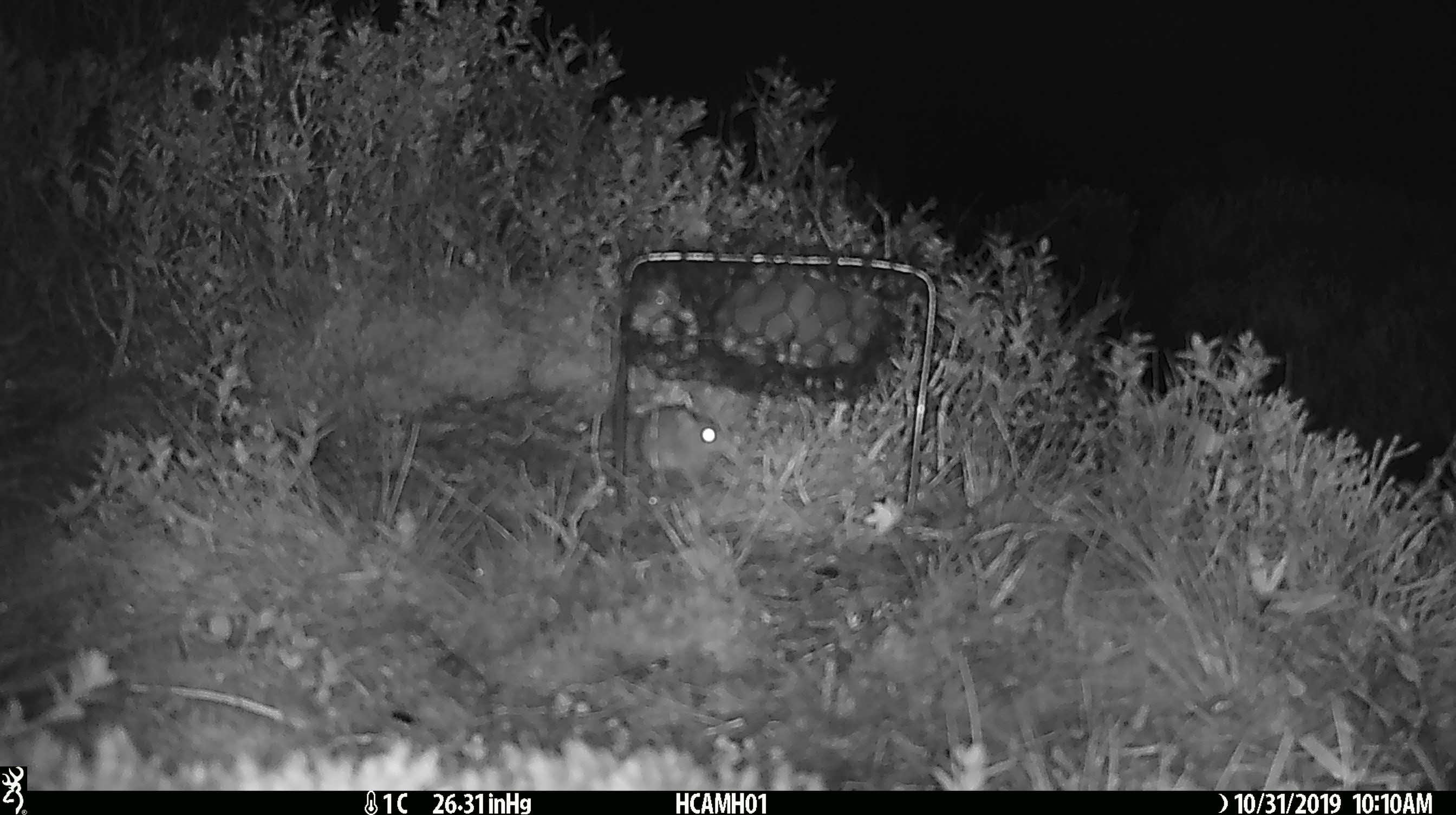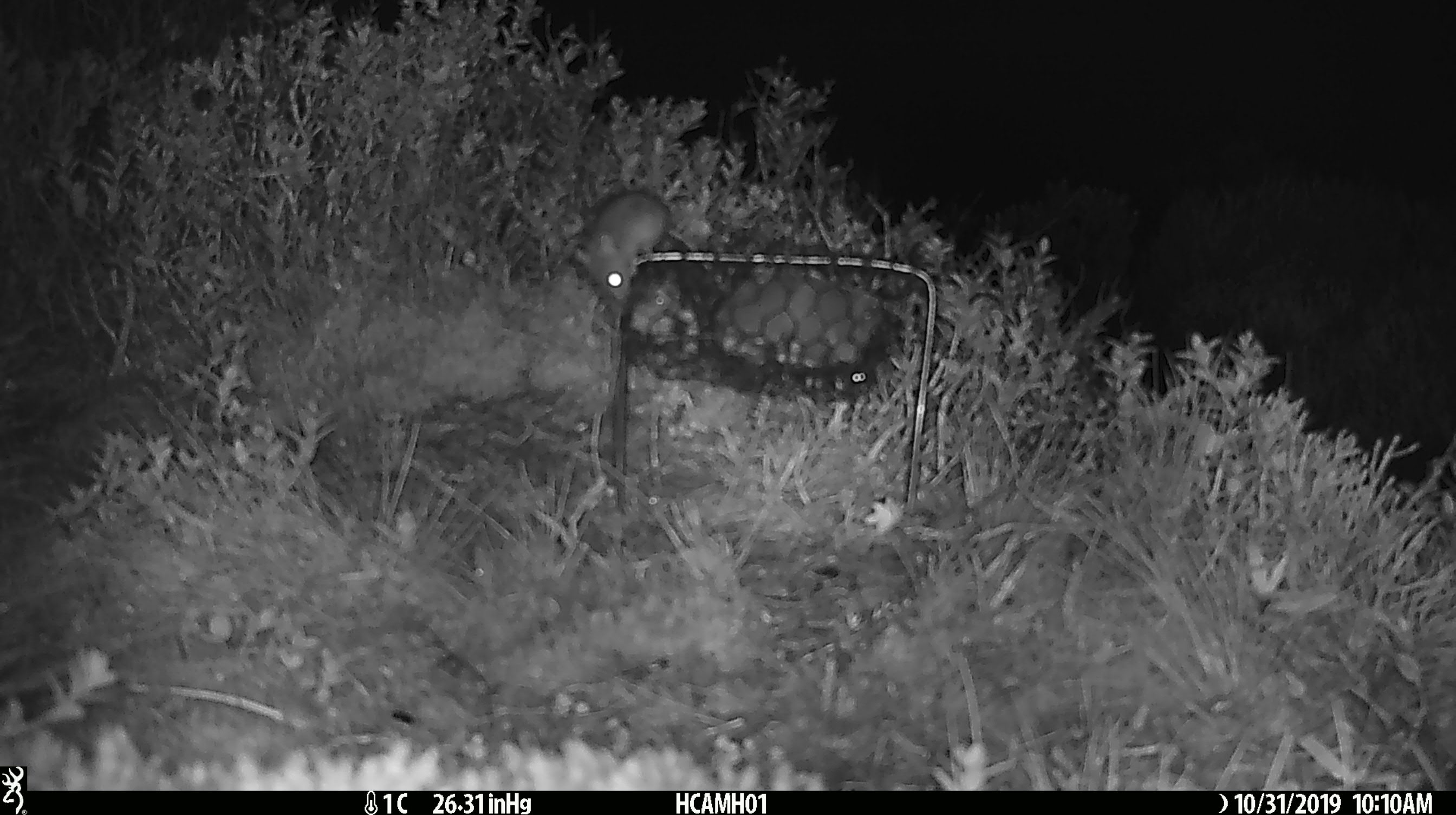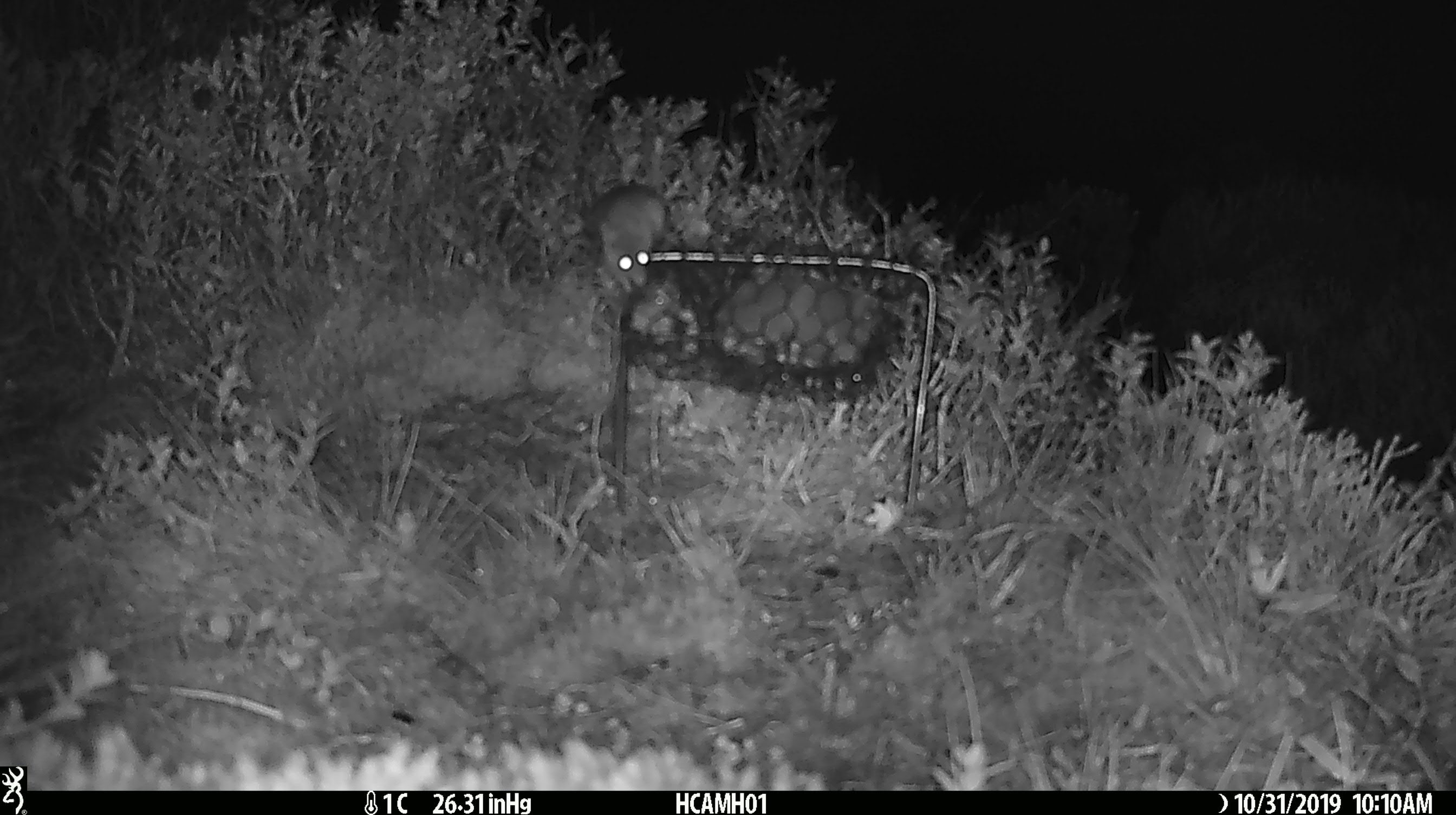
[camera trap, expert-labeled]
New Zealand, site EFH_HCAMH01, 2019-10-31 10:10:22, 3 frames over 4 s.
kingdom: Animalia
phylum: Chordata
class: Mammalia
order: Rodentia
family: Muridae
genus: Mus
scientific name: Mus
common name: mouse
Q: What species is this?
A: Mouse (Mus).